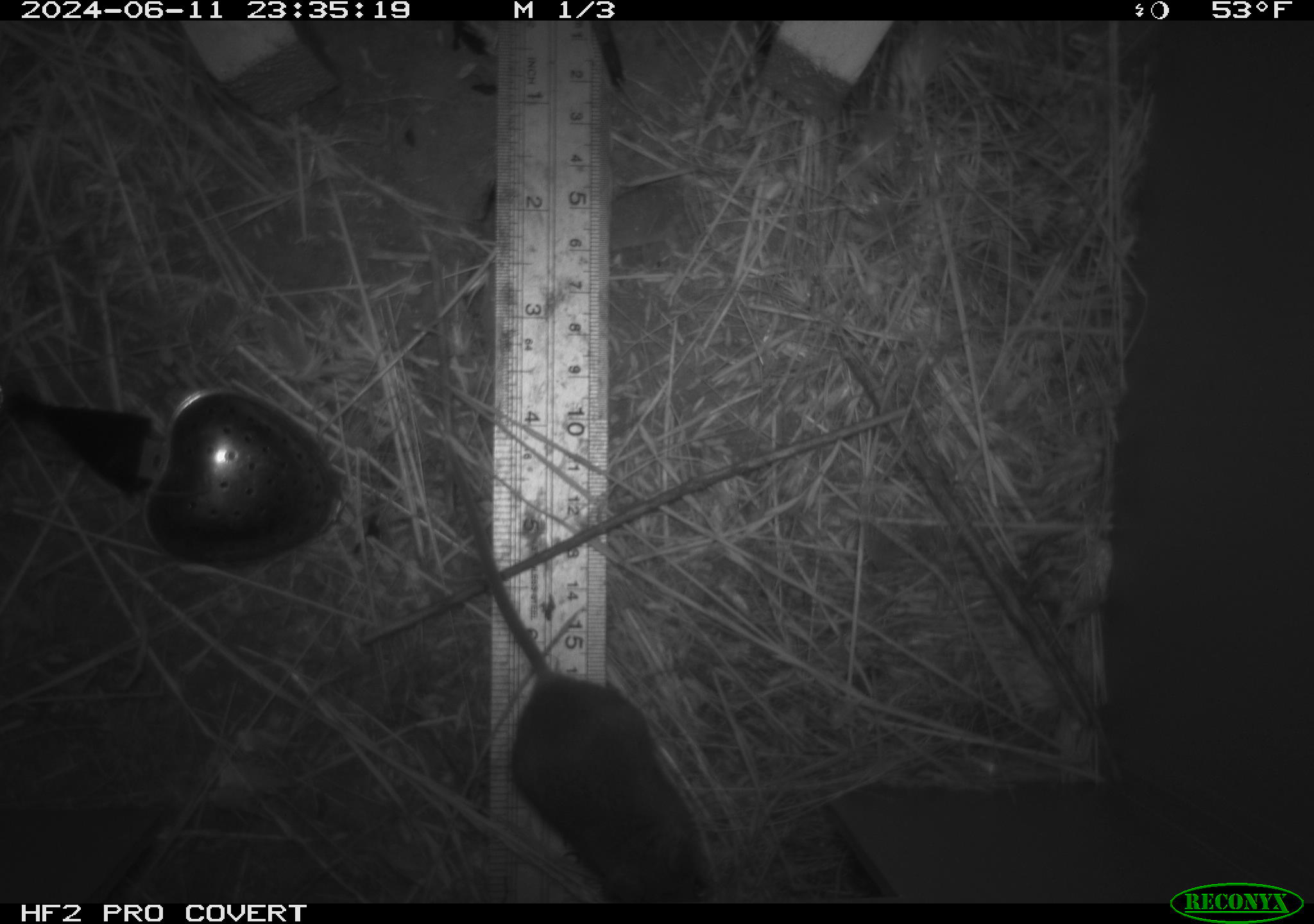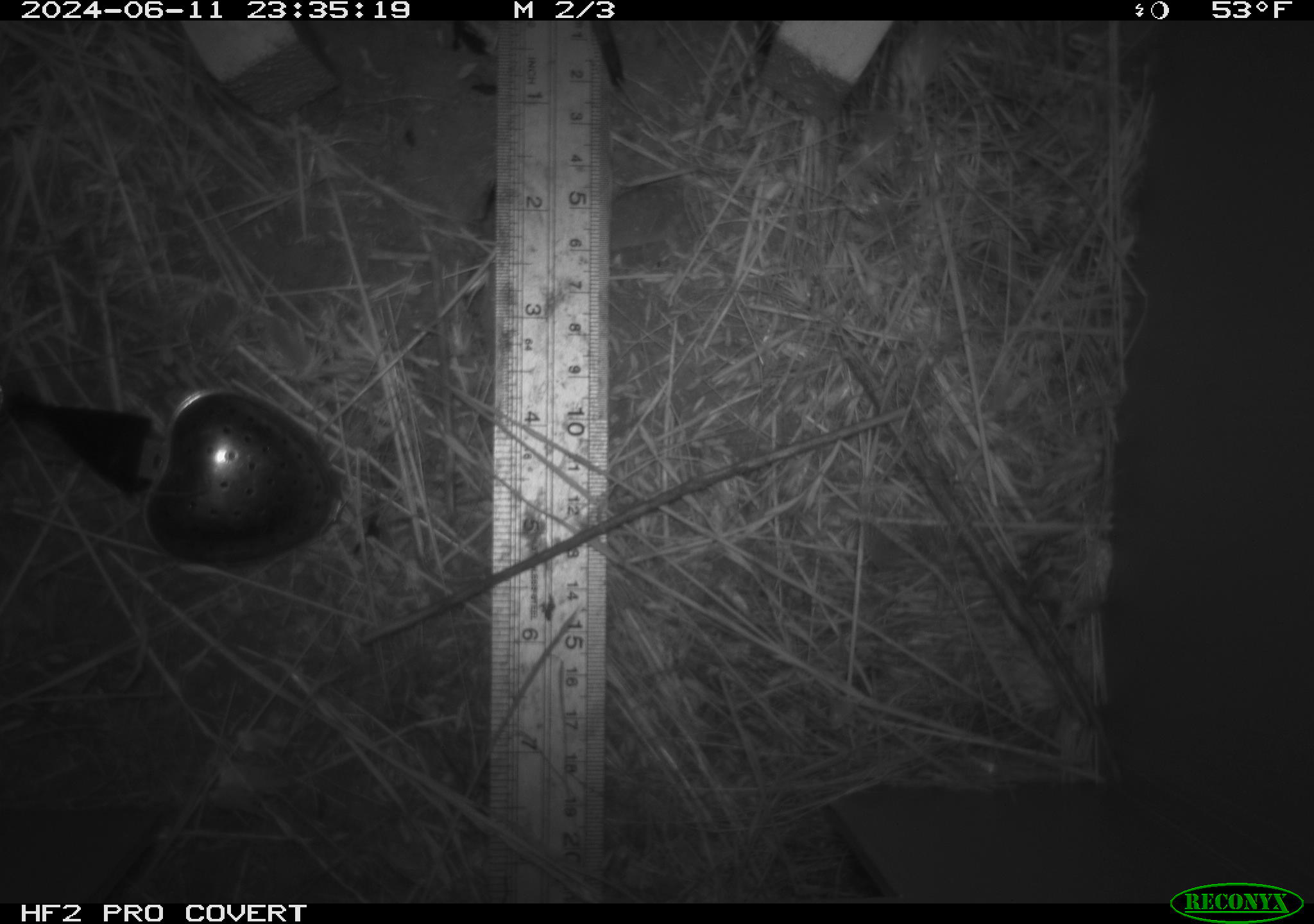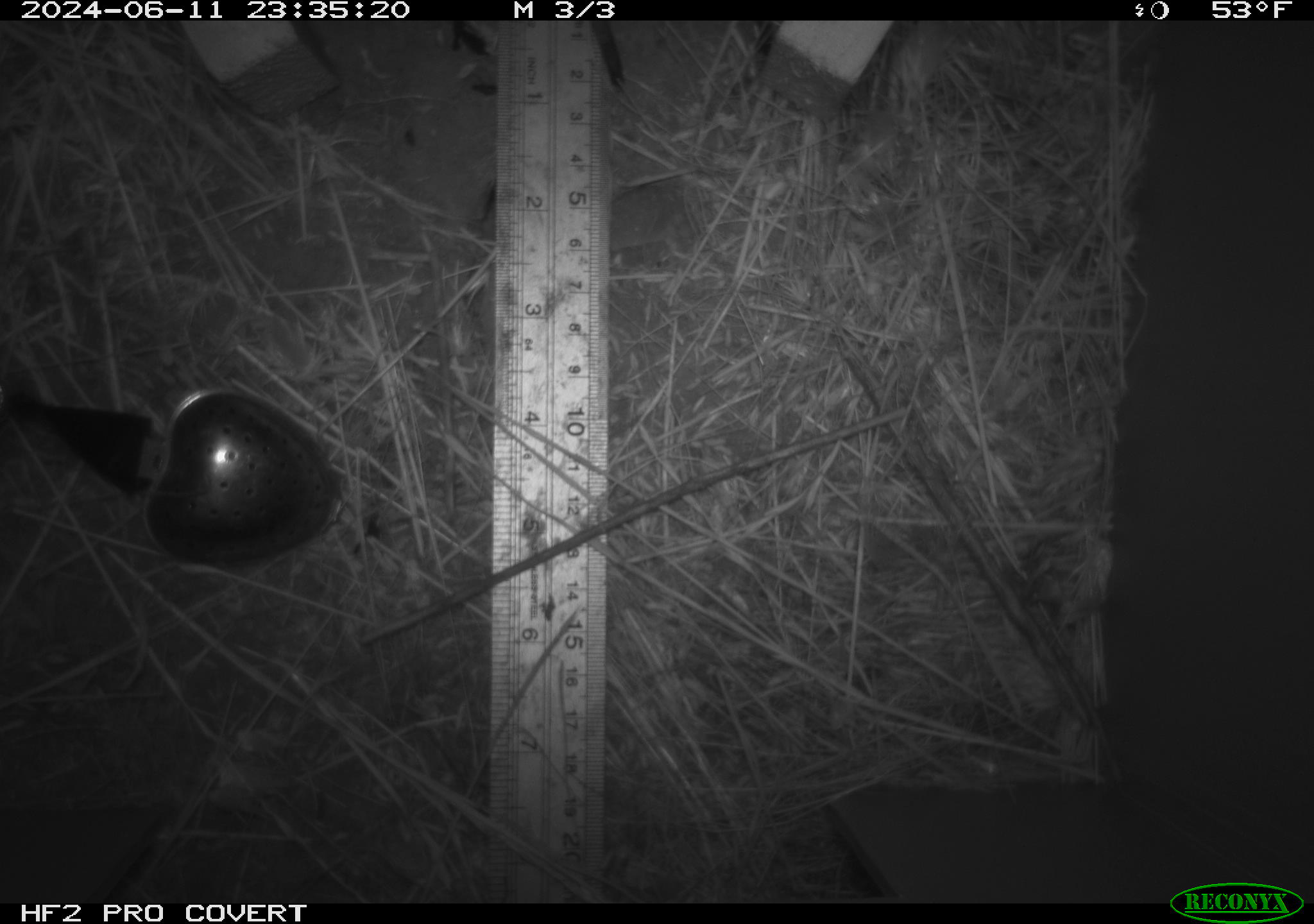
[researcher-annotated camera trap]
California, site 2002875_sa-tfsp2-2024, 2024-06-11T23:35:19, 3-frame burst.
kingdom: Animalia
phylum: Chordata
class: Mammalia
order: Rodentia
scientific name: Rodentia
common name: mouse species